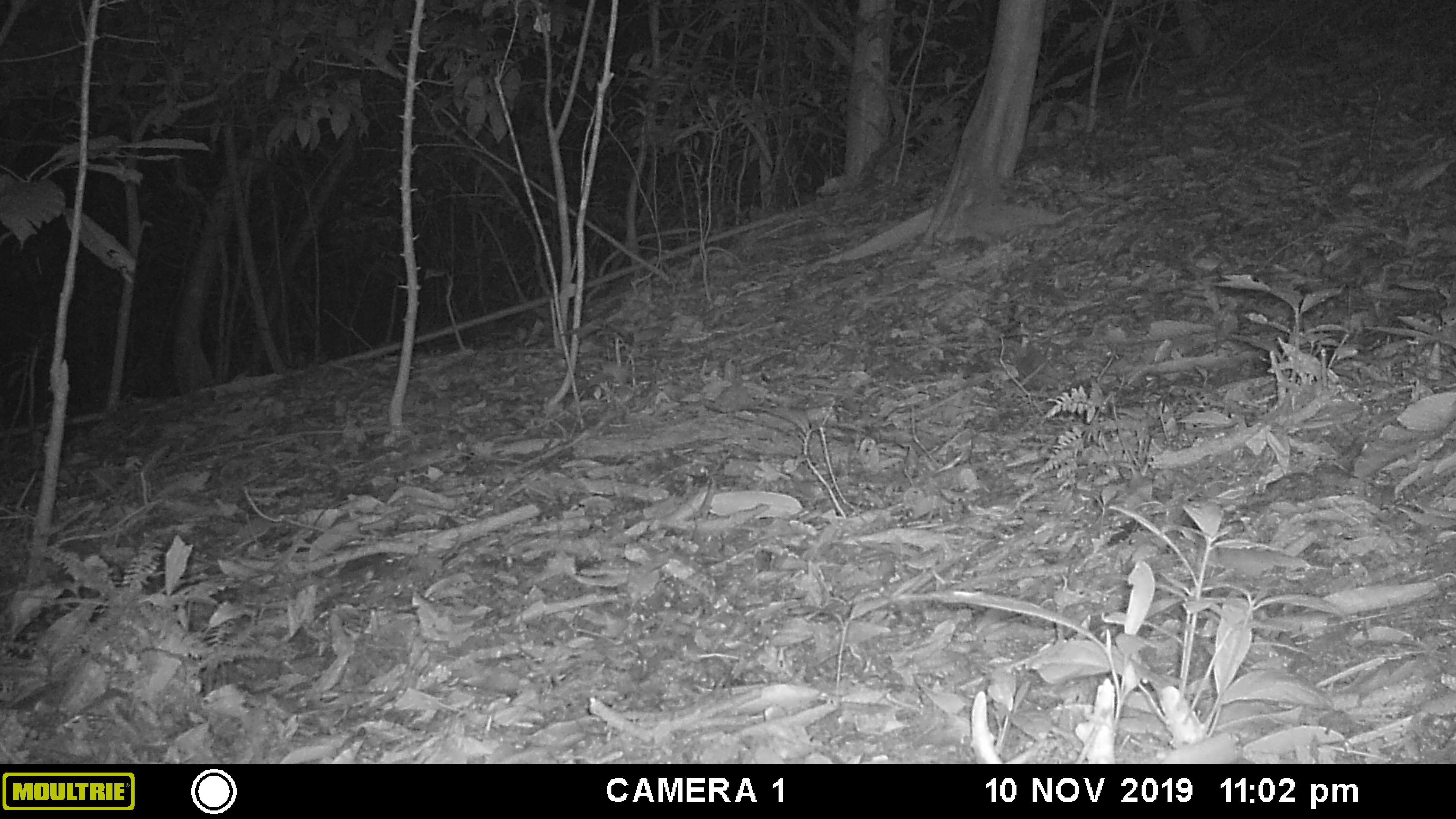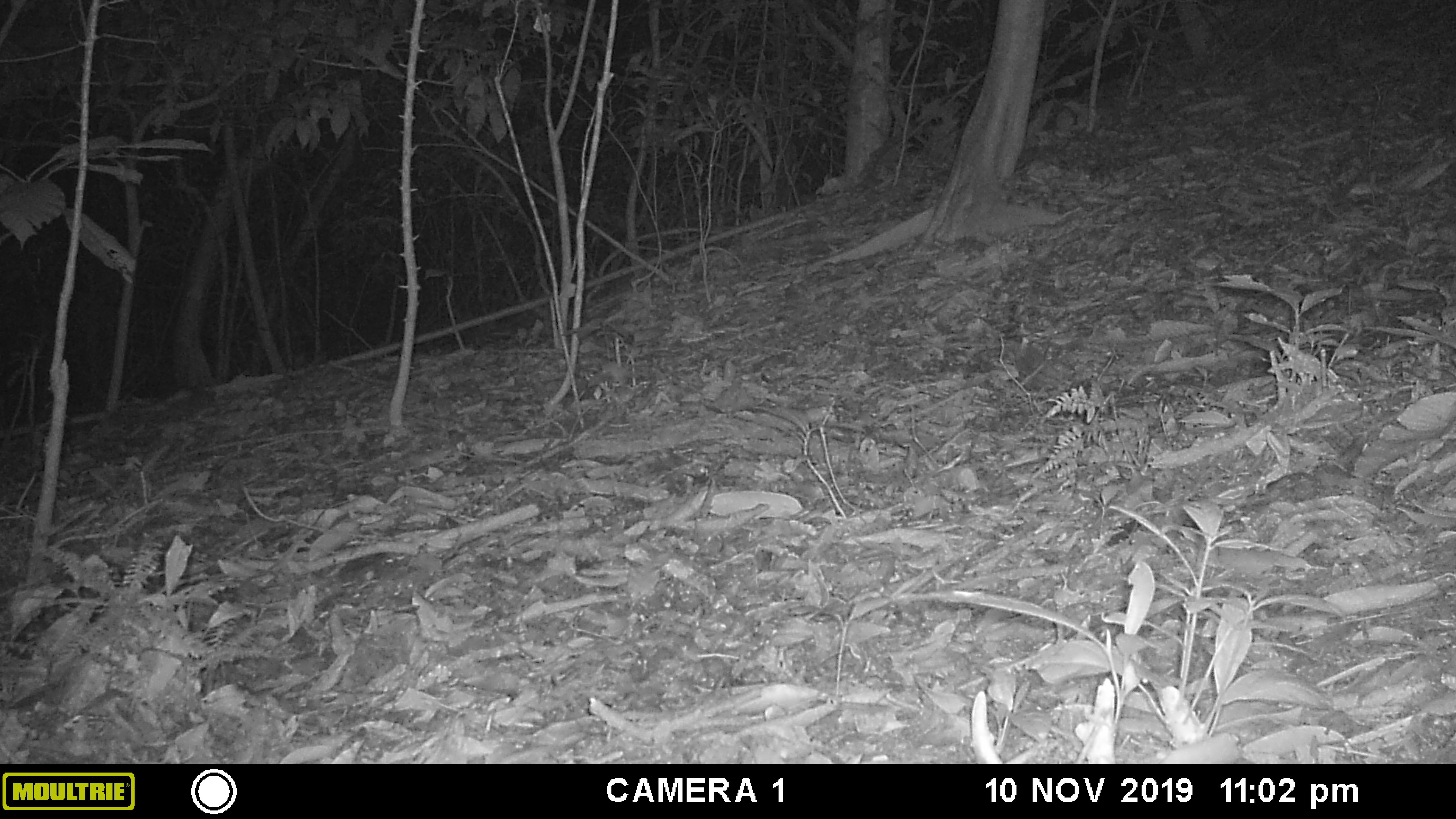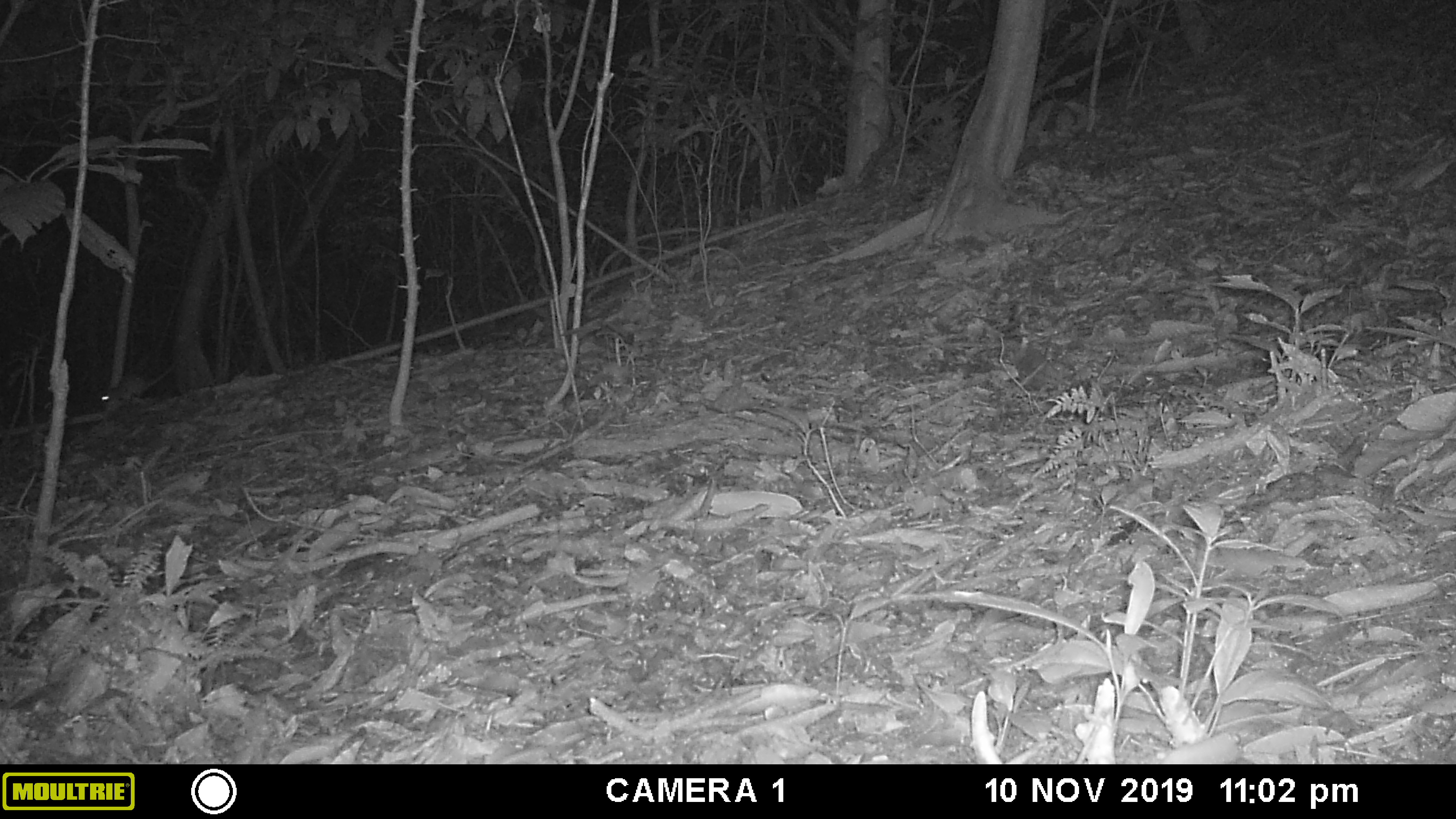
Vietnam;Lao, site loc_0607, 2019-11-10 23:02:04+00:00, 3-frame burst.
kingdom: Animalia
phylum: Chordata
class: Mammalia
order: Rodentia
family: Muridae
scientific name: Muridae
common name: old-world mice and rats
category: unidentified murid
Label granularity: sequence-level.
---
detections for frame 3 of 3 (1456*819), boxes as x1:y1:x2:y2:
unidentified murid: 100:359:182:411